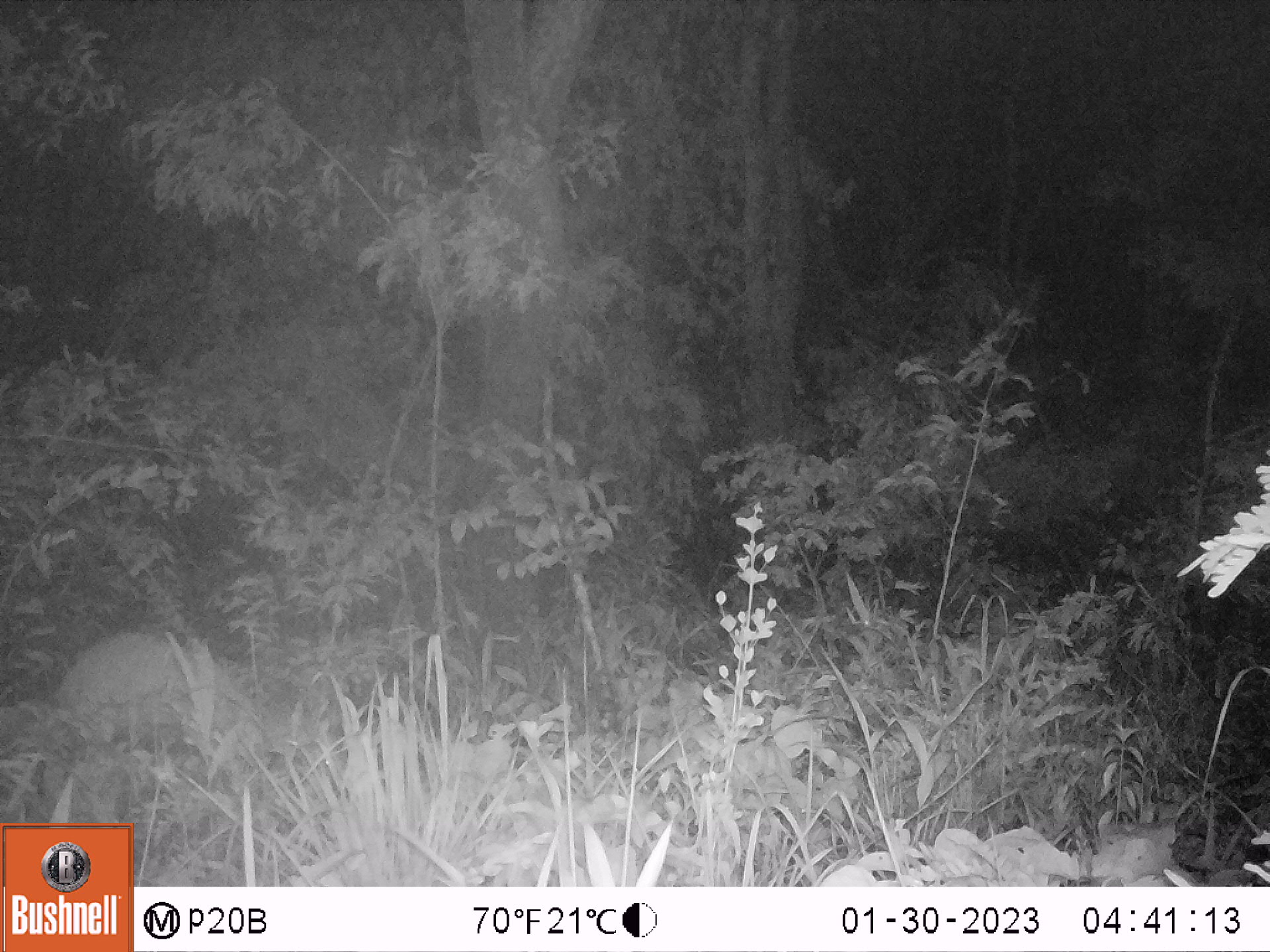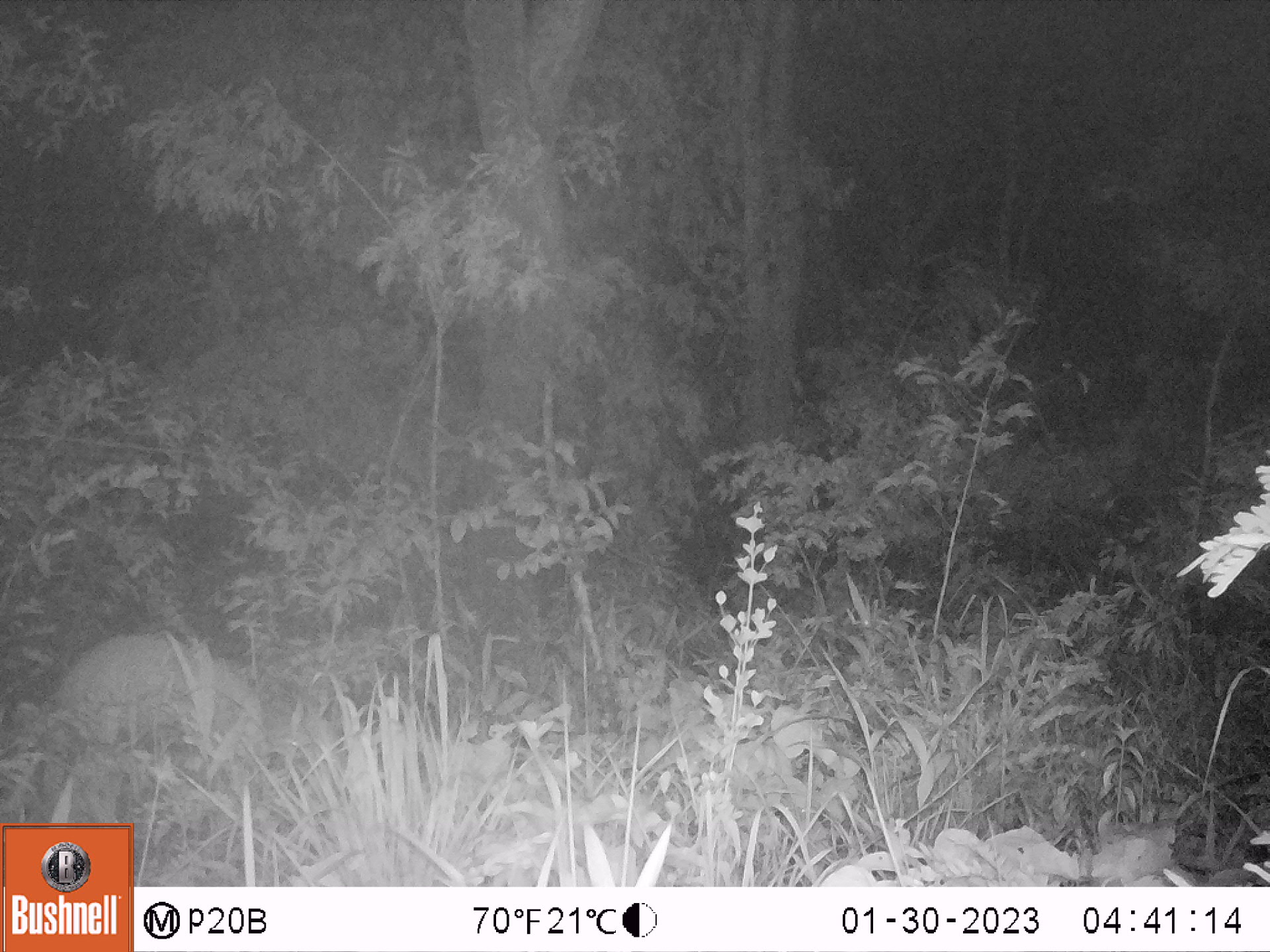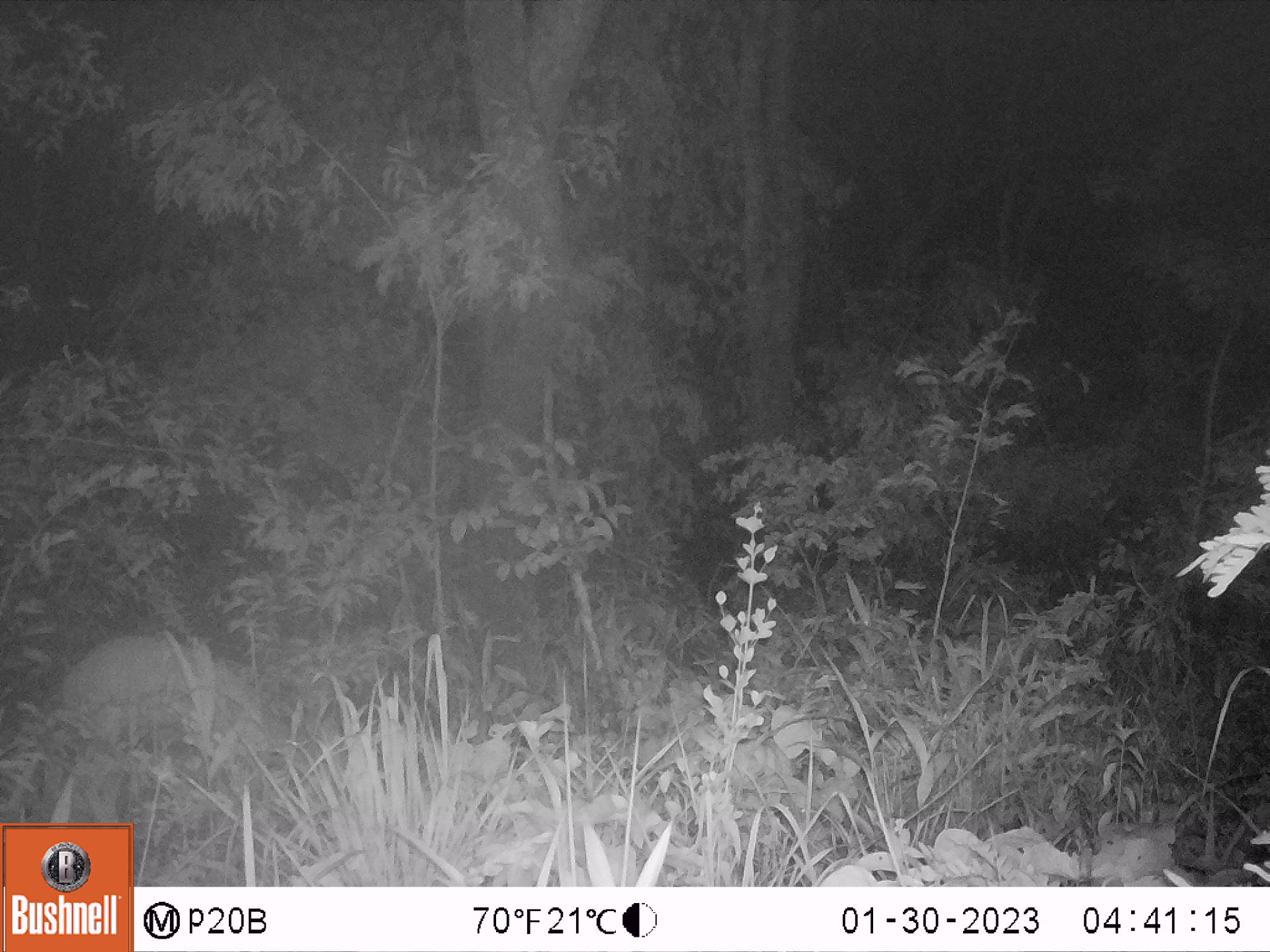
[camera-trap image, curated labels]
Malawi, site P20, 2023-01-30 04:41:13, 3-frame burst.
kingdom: Animalia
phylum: Chordata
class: Mammalia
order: Artiodactyla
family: Bovidae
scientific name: Antilopinae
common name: small antelope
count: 1